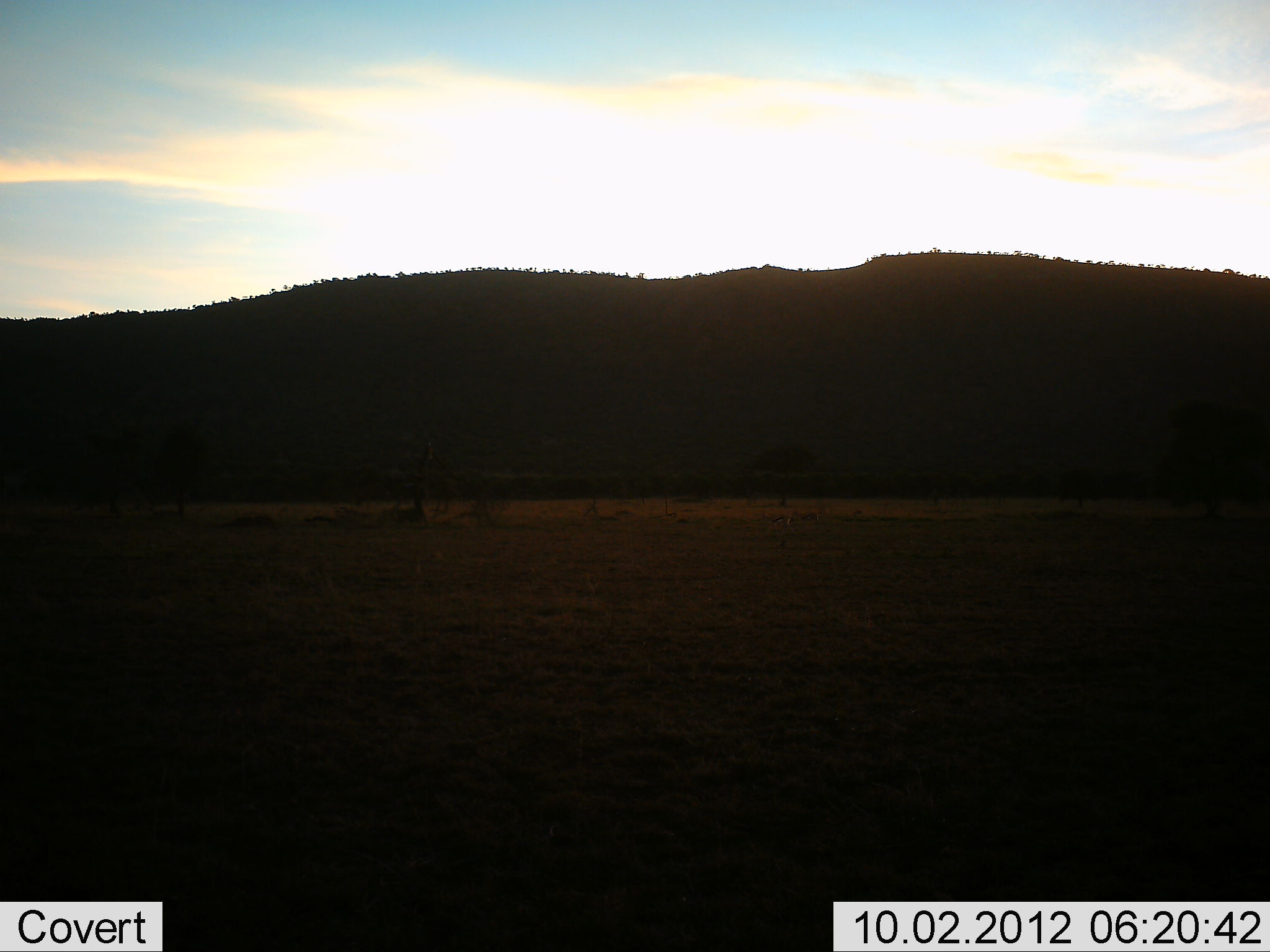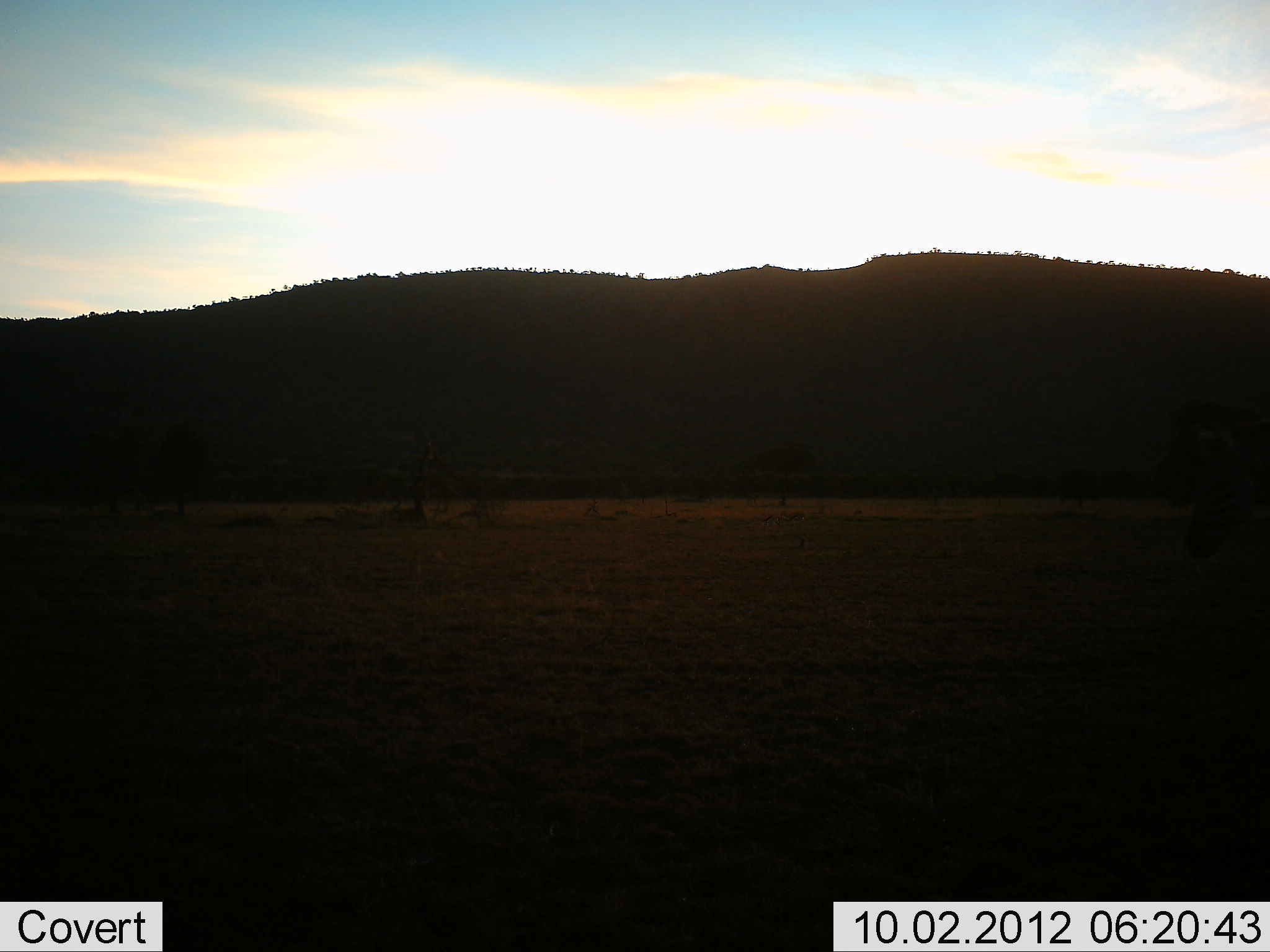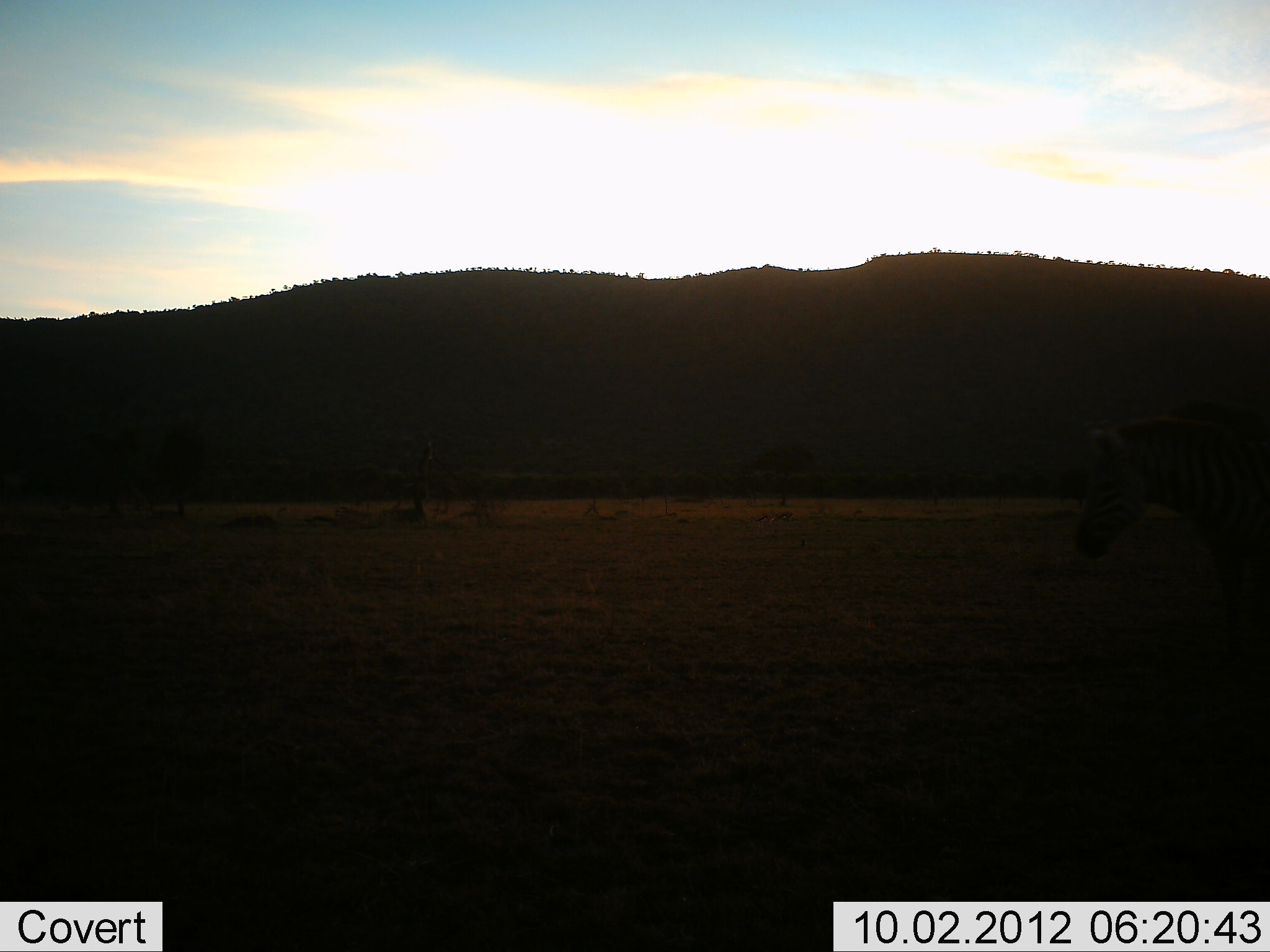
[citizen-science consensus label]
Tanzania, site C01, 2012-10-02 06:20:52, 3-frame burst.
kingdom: Animalia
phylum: Chordata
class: Mammalia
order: Perissodactyla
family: Equidae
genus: Equus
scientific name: Equus quagga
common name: plains zebra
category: zebra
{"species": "zebra (plains zebra) (Equus quagga)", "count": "1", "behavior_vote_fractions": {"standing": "9%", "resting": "0%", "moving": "100%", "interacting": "0%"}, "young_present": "0%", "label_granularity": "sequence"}